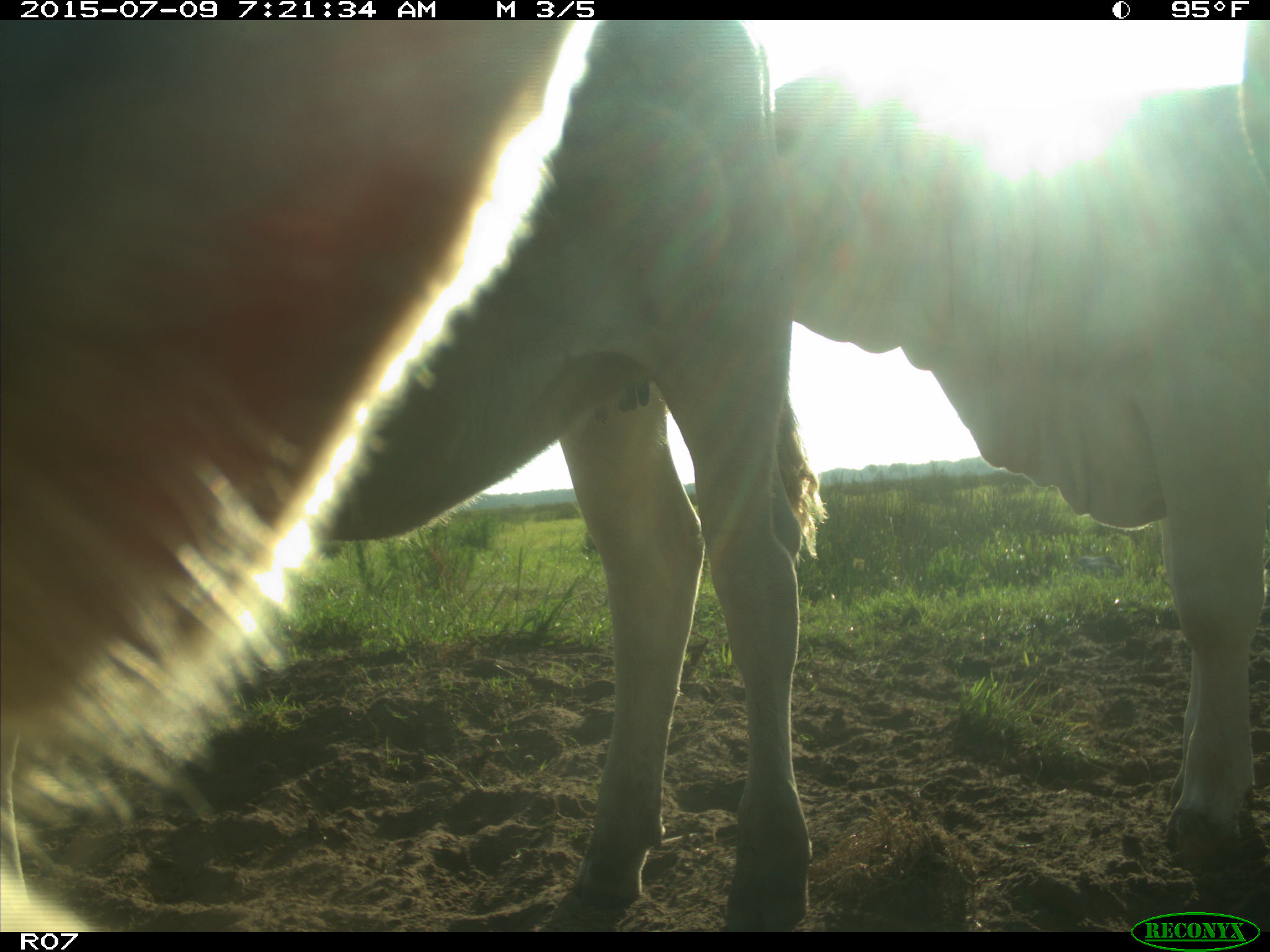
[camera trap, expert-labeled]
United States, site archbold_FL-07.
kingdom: Animalia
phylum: Chordata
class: Mammalia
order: Artiodactyla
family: Bovidae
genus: Bos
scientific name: Bos taurus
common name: domestic cow